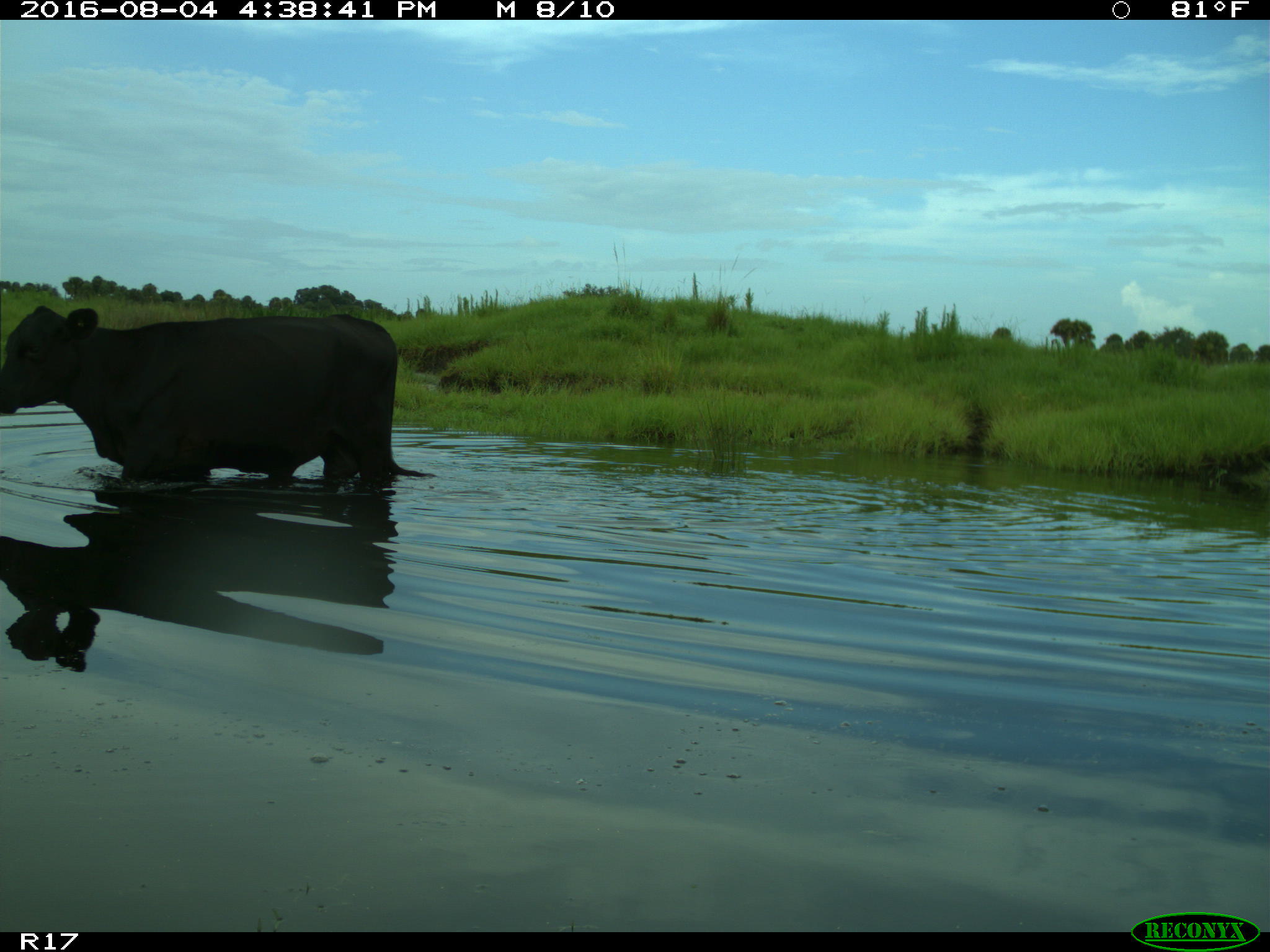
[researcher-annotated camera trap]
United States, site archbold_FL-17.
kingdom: Animalia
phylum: Chordata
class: Mammalia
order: Artiodactyla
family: Bovidae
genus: Bos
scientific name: Bos taurus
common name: domestic cow